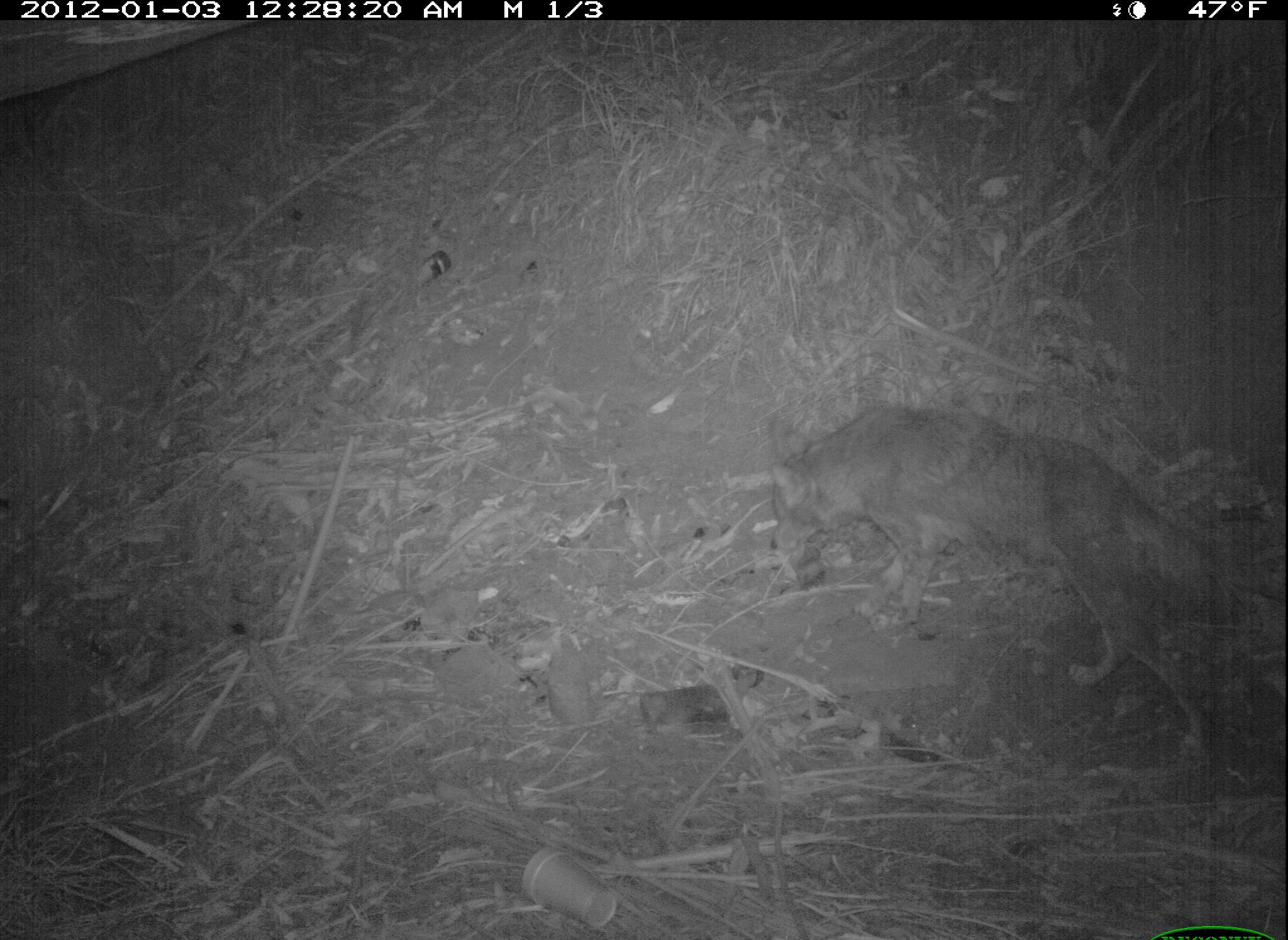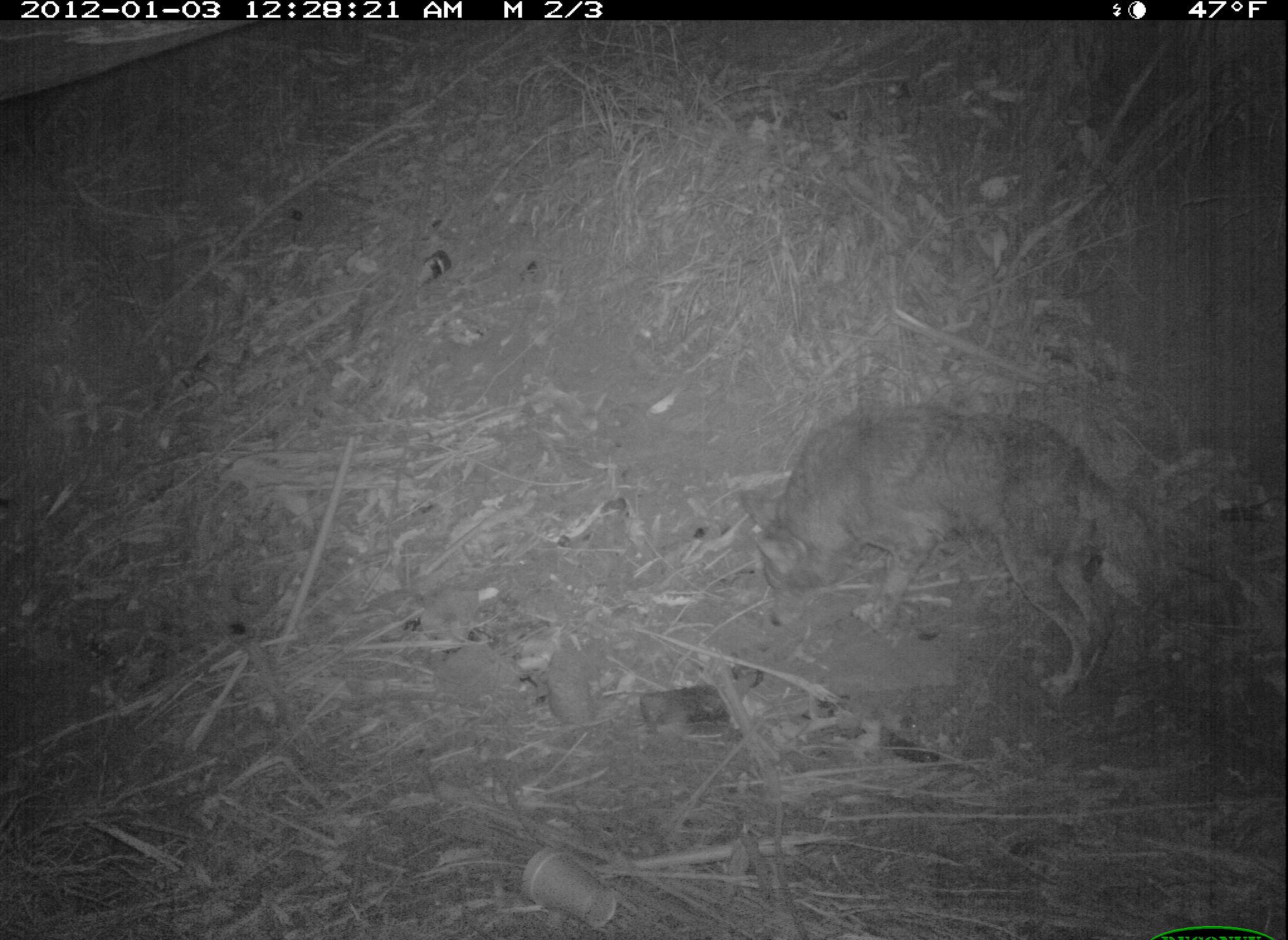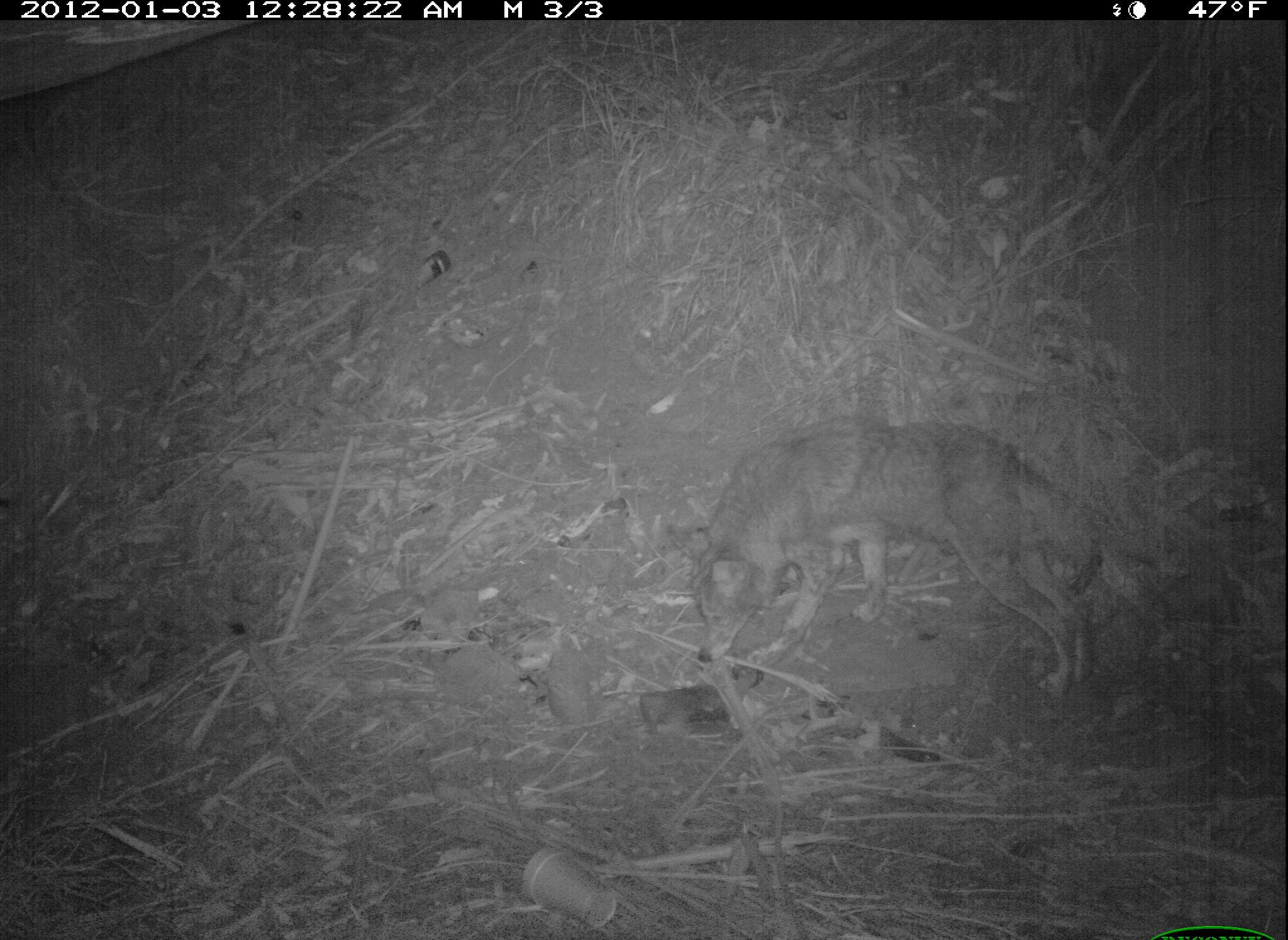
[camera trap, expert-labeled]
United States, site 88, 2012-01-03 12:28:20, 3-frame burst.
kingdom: Animalia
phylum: Chordata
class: Mammalia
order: Carnivora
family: Canidae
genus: Canis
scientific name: Canis latrans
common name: coyote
Coyote (Canis latrans).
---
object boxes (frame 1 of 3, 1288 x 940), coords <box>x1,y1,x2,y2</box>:
coyote: <box>749,387,1233,725</box>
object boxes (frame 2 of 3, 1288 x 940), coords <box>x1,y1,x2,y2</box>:
coyote: <box>724,383,1204,712</box>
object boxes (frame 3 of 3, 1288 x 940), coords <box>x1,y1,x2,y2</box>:
coyote: <box>658,406,1154,714</box>